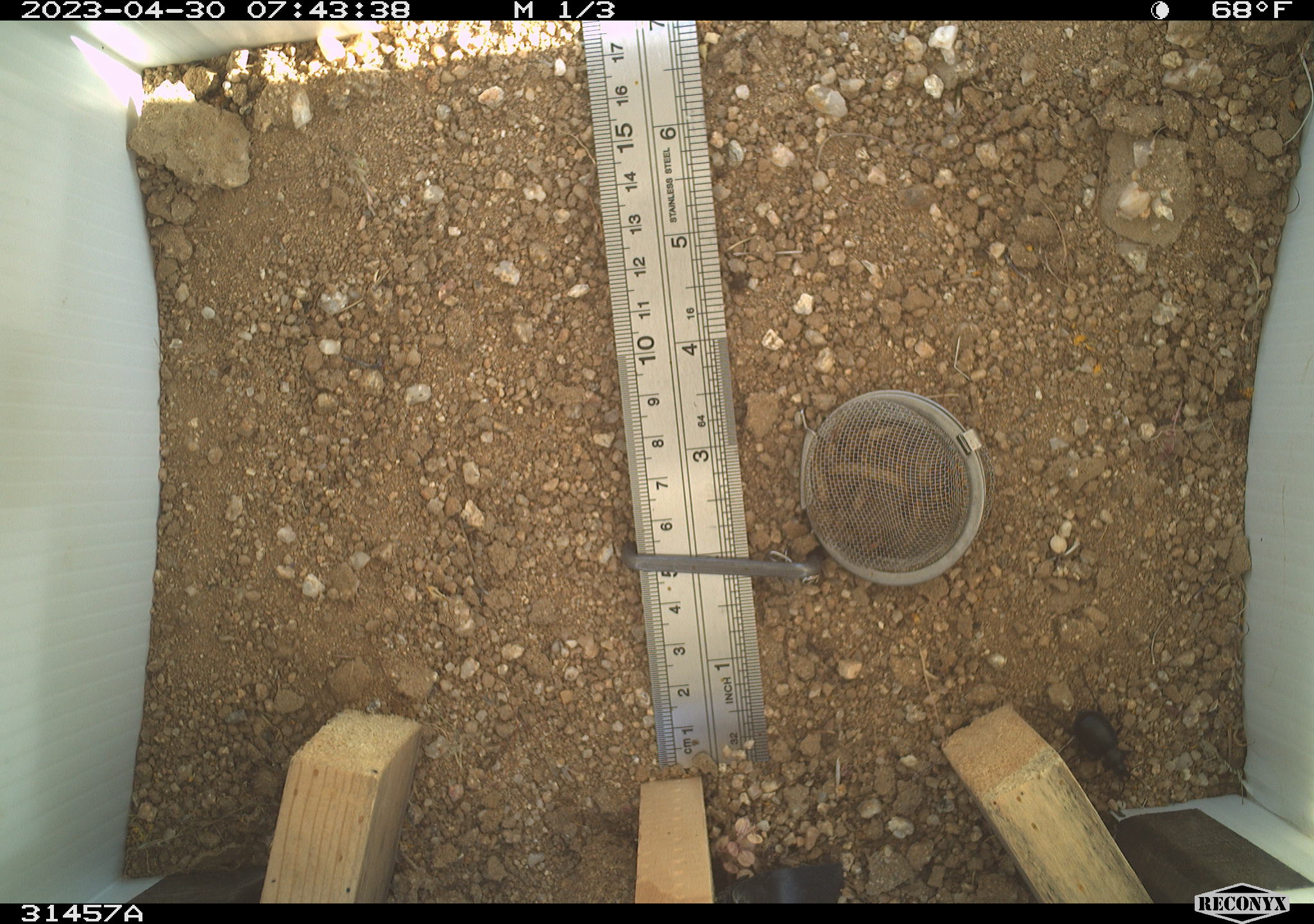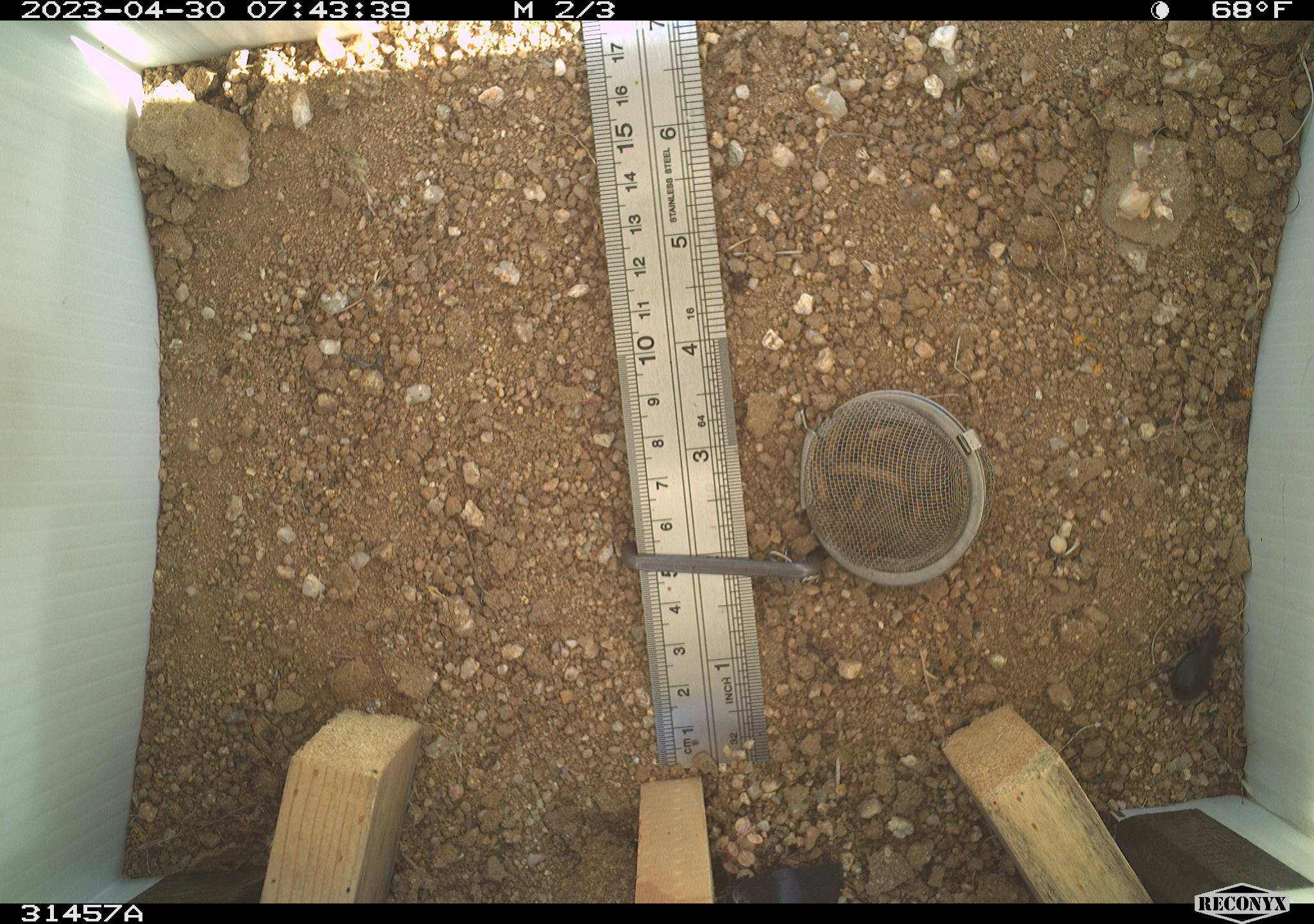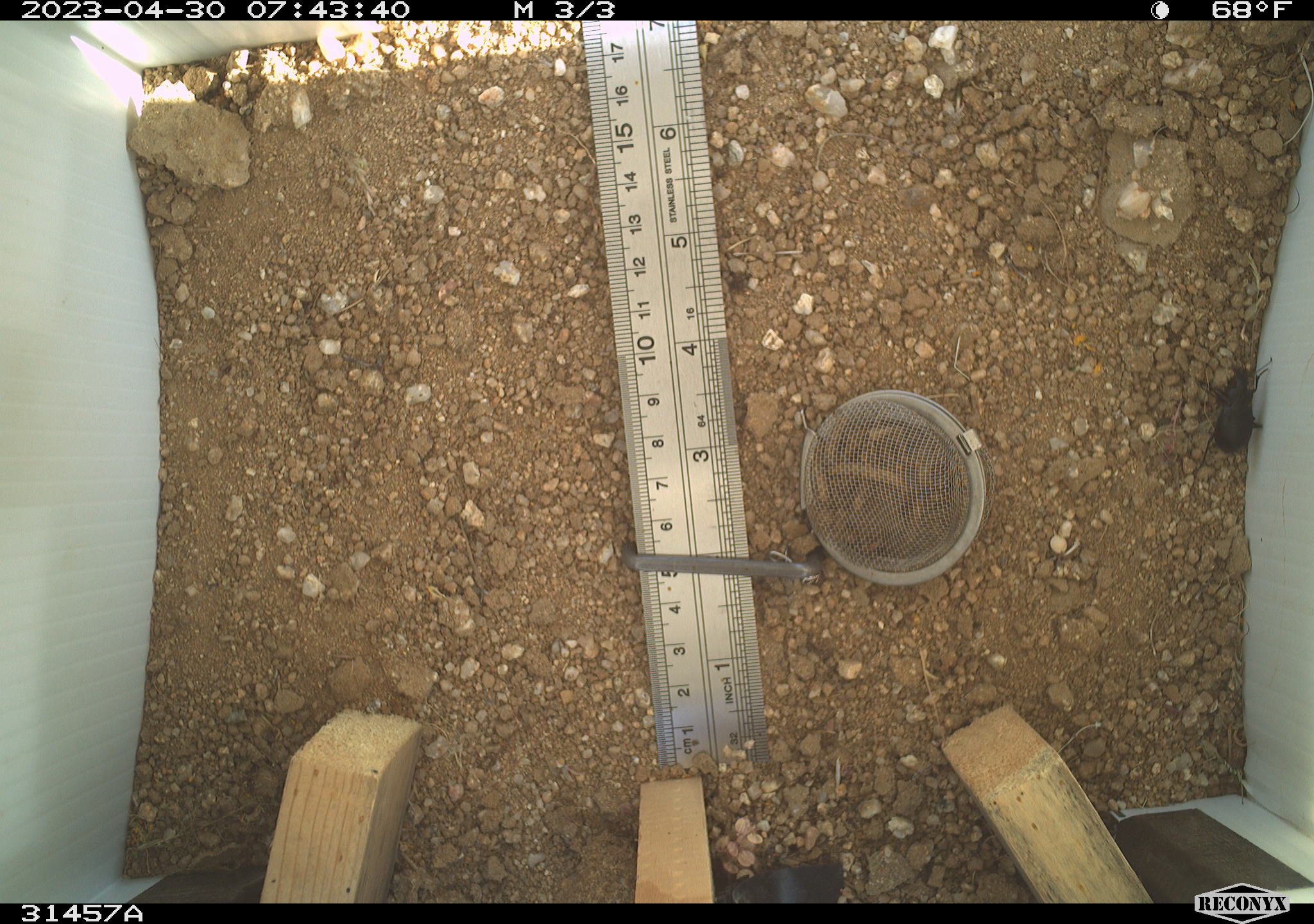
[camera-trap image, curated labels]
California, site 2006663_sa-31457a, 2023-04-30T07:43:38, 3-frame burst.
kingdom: Animalia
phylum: Arthropoda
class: Insecta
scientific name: Insecta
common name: insect